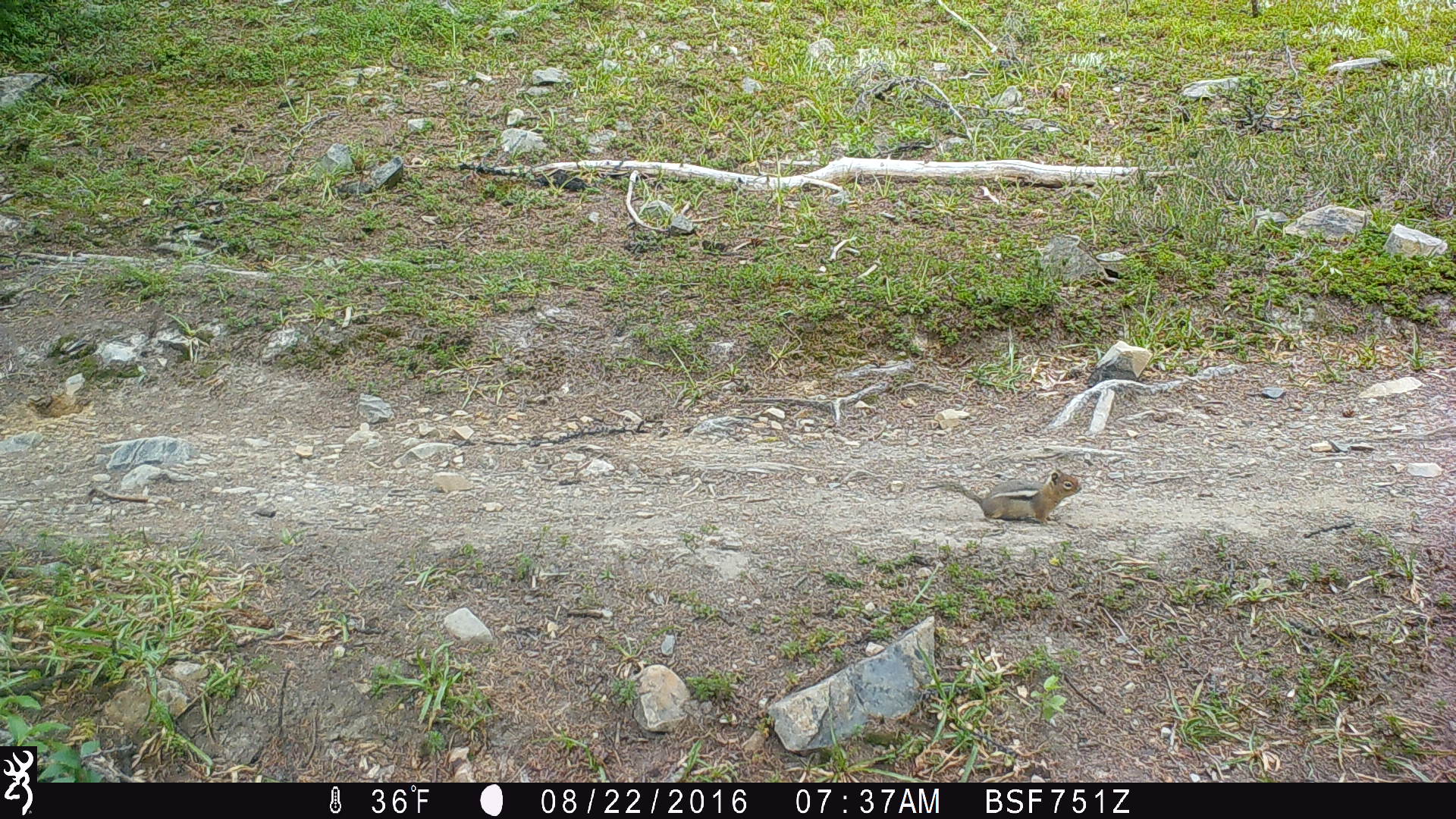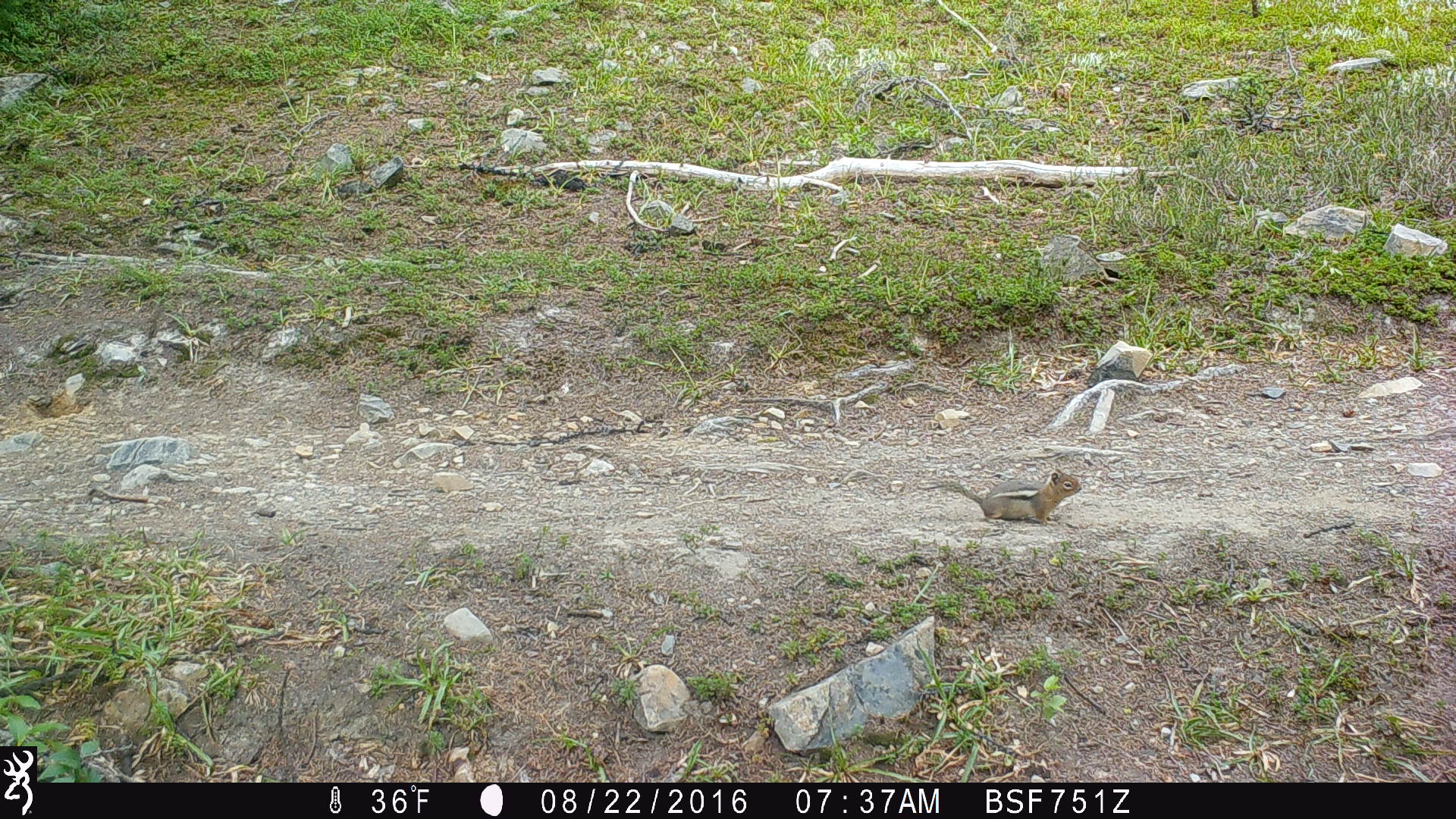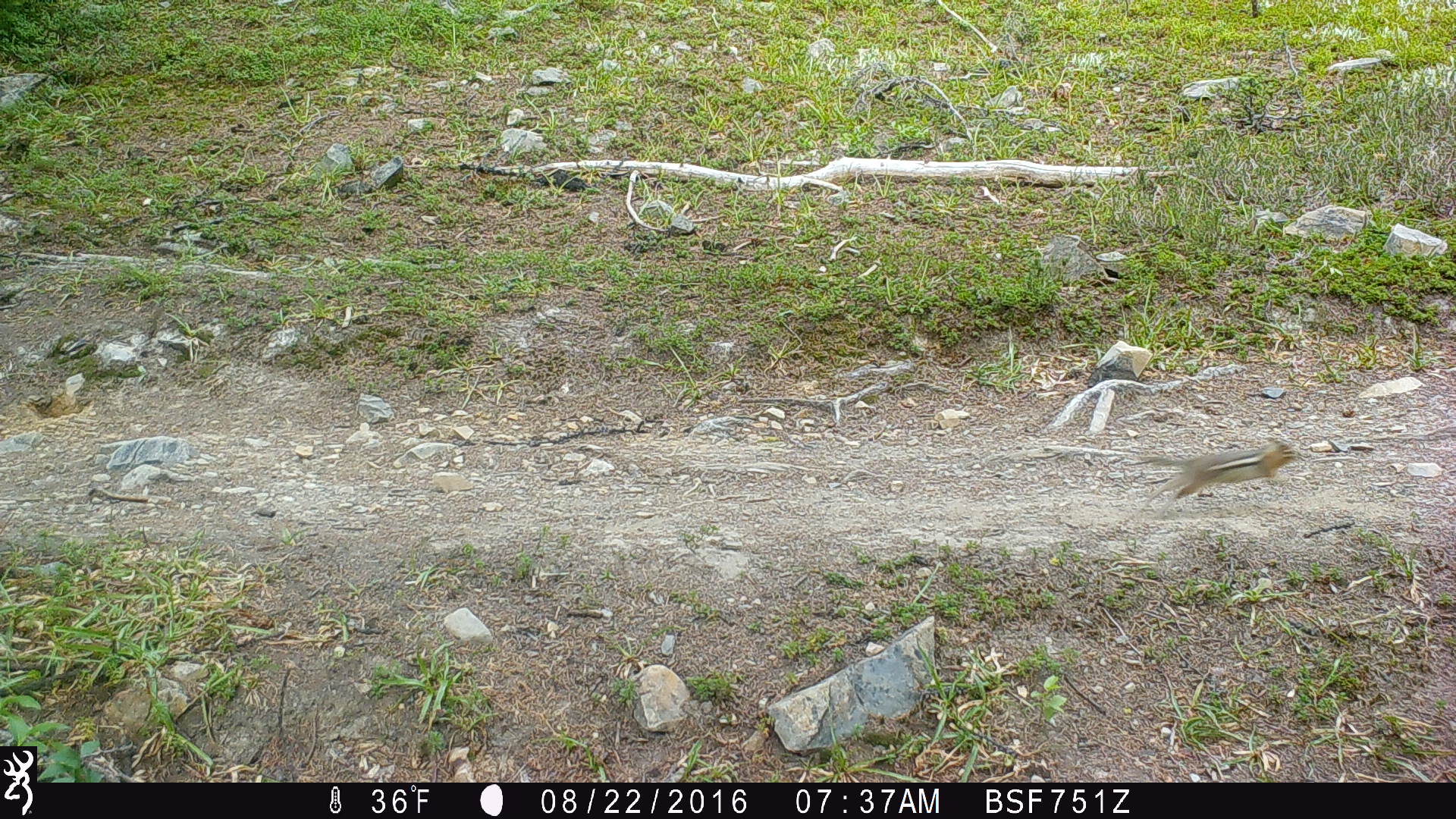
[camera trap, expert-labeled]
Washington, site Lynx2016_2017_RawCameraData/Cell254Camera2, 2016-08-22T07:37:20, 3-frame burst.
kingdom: Animalia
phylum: Chordata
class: Mammalia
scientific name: Mammalia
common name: small mammal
Small mammal (Mammalia). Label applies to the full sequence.